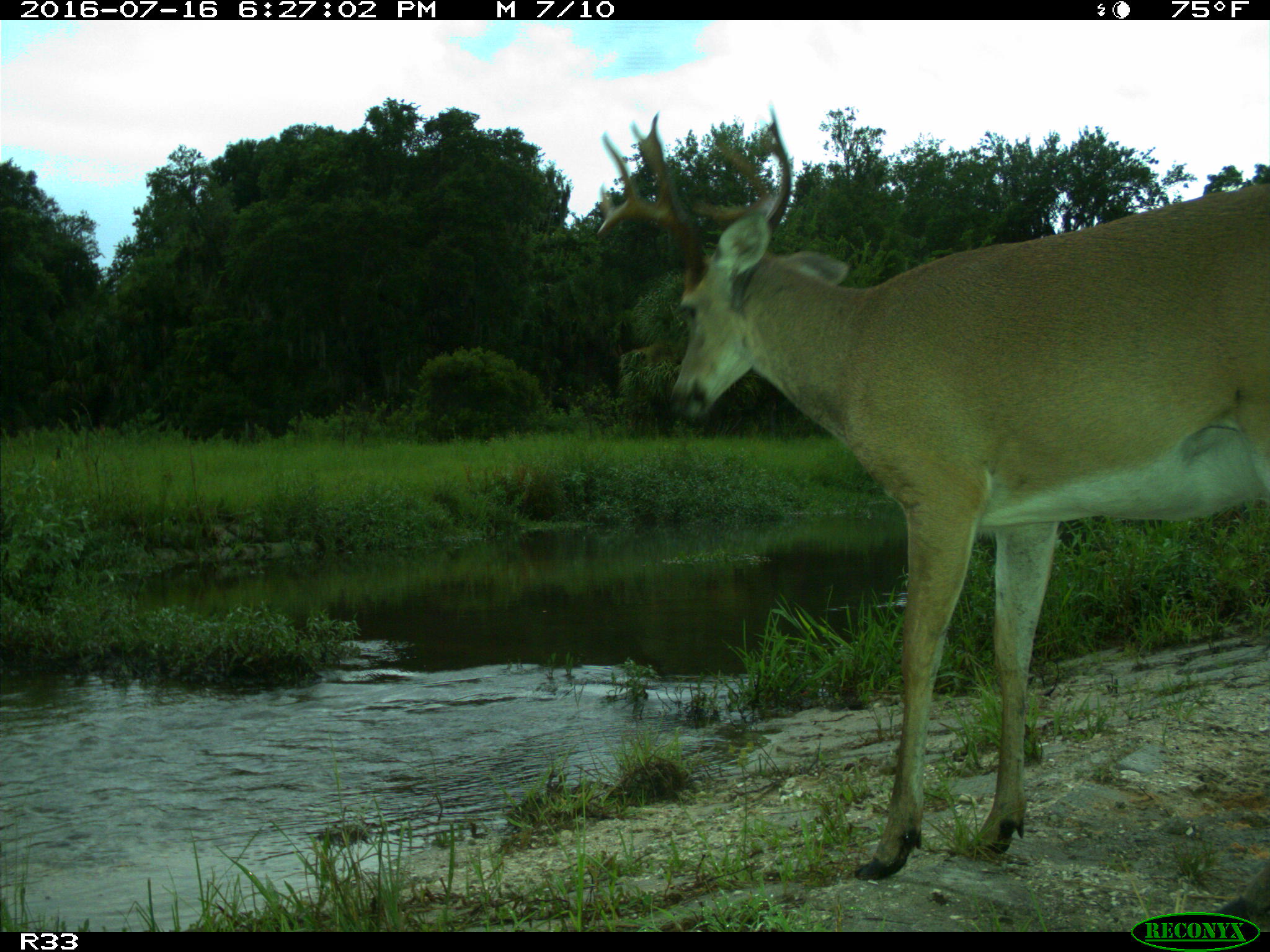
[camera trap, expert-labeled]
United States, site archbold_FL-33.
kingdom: Animalia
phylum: Chordata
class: Mammalia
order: Artiodactyla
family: Cervidae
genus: Odocoileus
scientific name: Odocoileus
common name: deer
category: unidentified deer